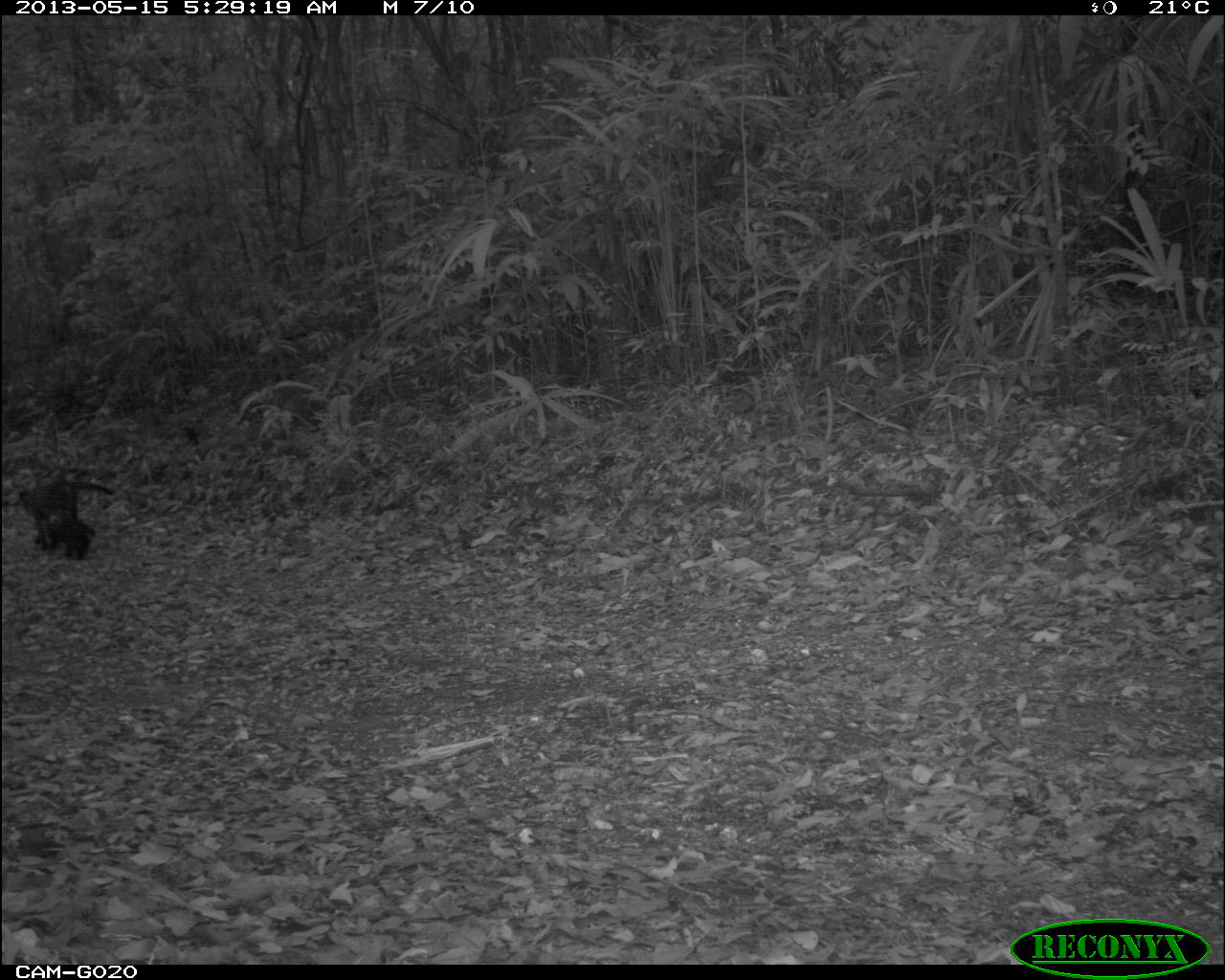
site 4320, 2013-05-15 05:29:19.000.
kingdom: Animalia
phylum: Chordata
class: Mammalia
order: Carnivora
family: Felidae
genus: Leopardus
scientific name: Leopardus pardalis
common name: ocelot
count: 2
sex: female